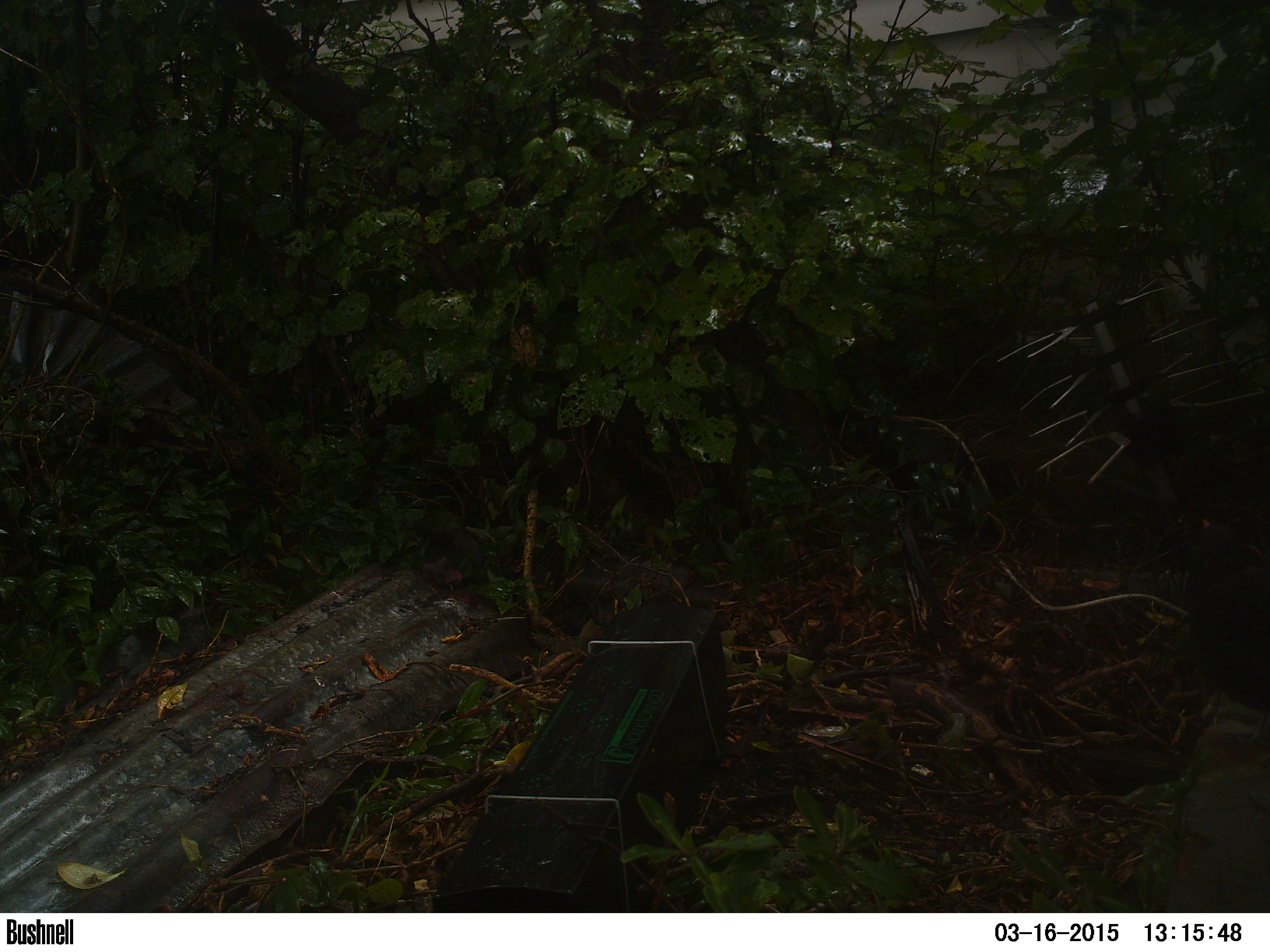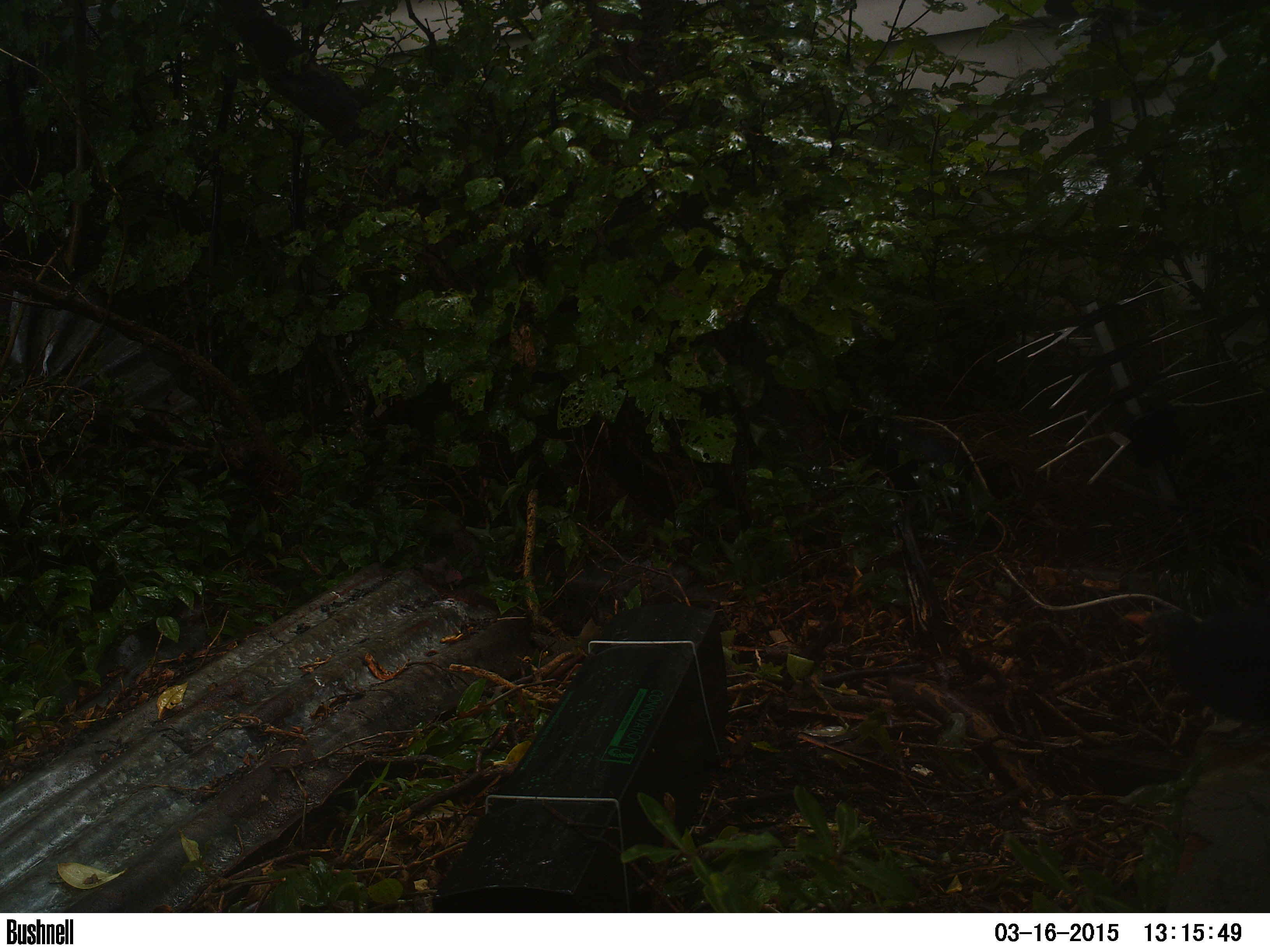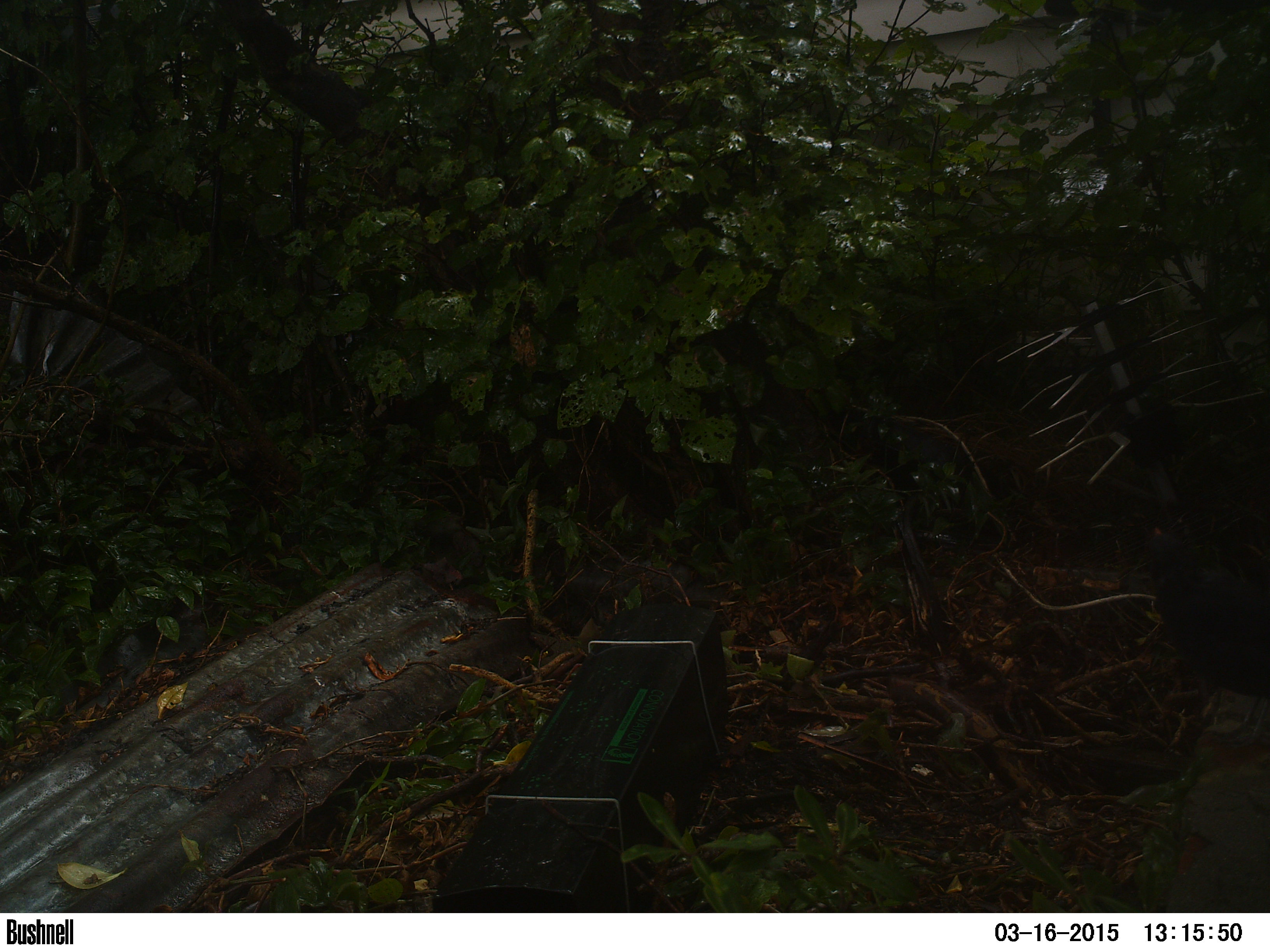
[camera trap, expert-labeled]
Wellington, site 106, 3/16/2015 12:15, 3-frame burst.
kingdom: Animalia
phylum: Chordata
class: Aves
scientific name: Aves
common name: bird